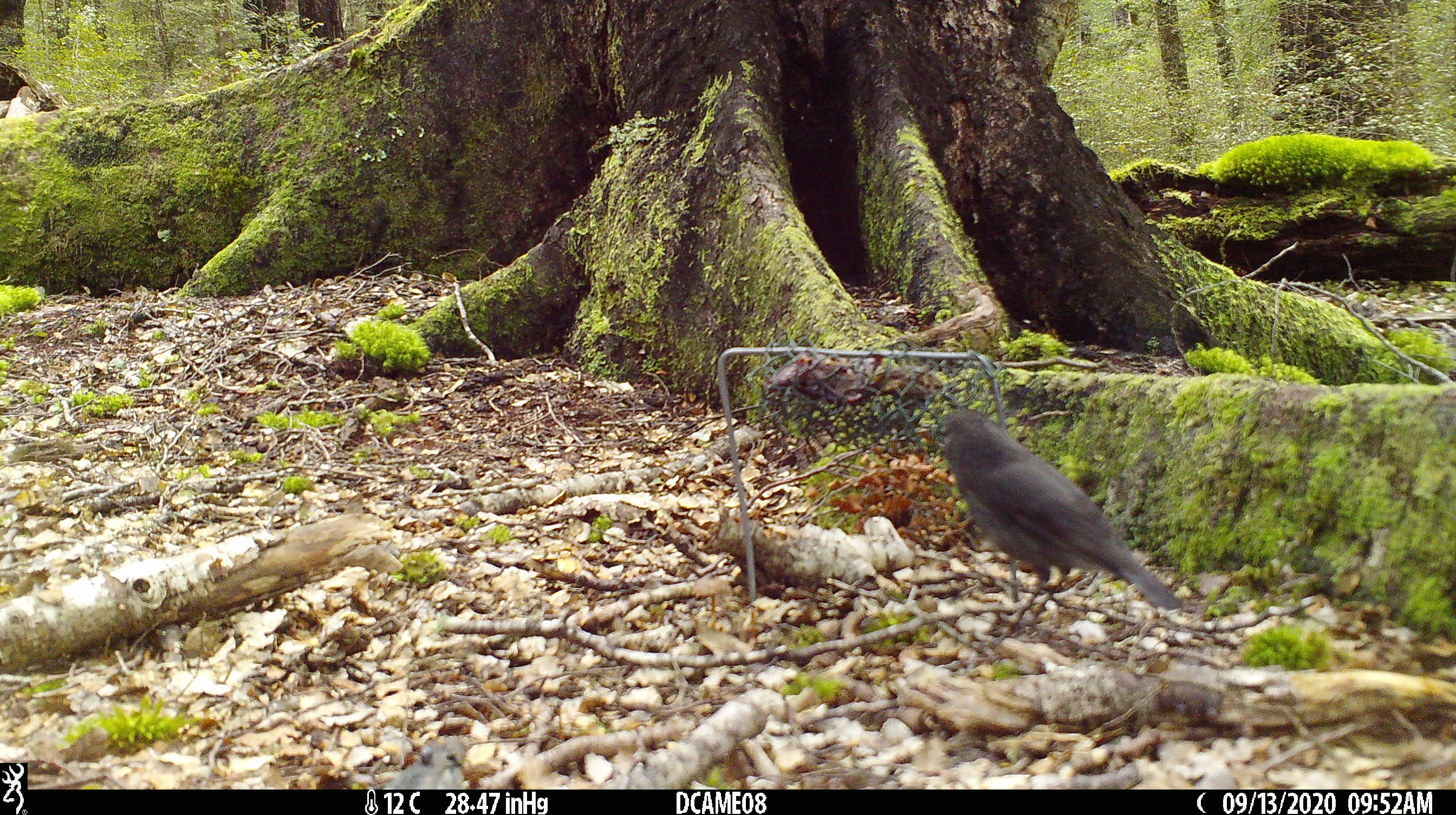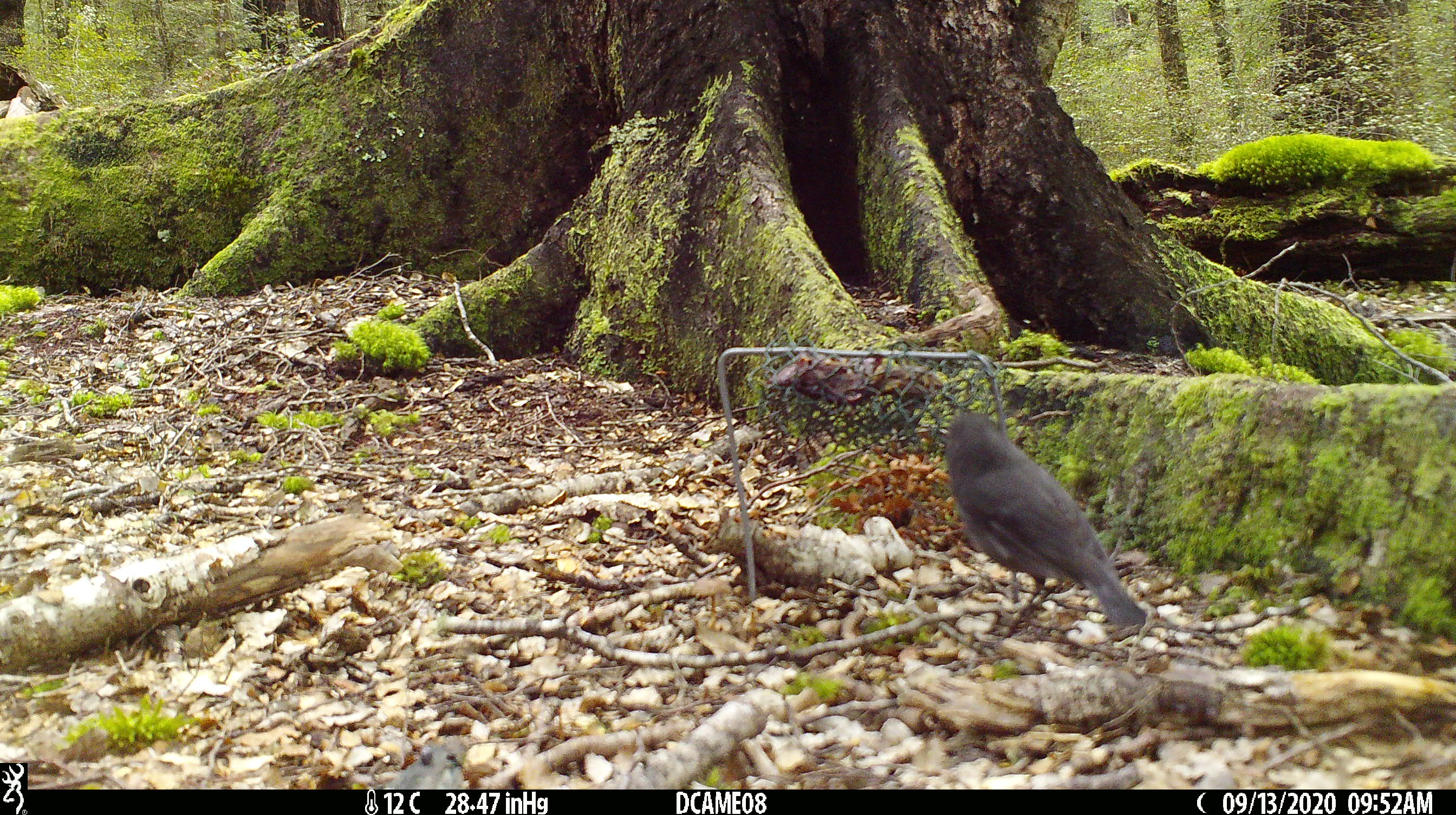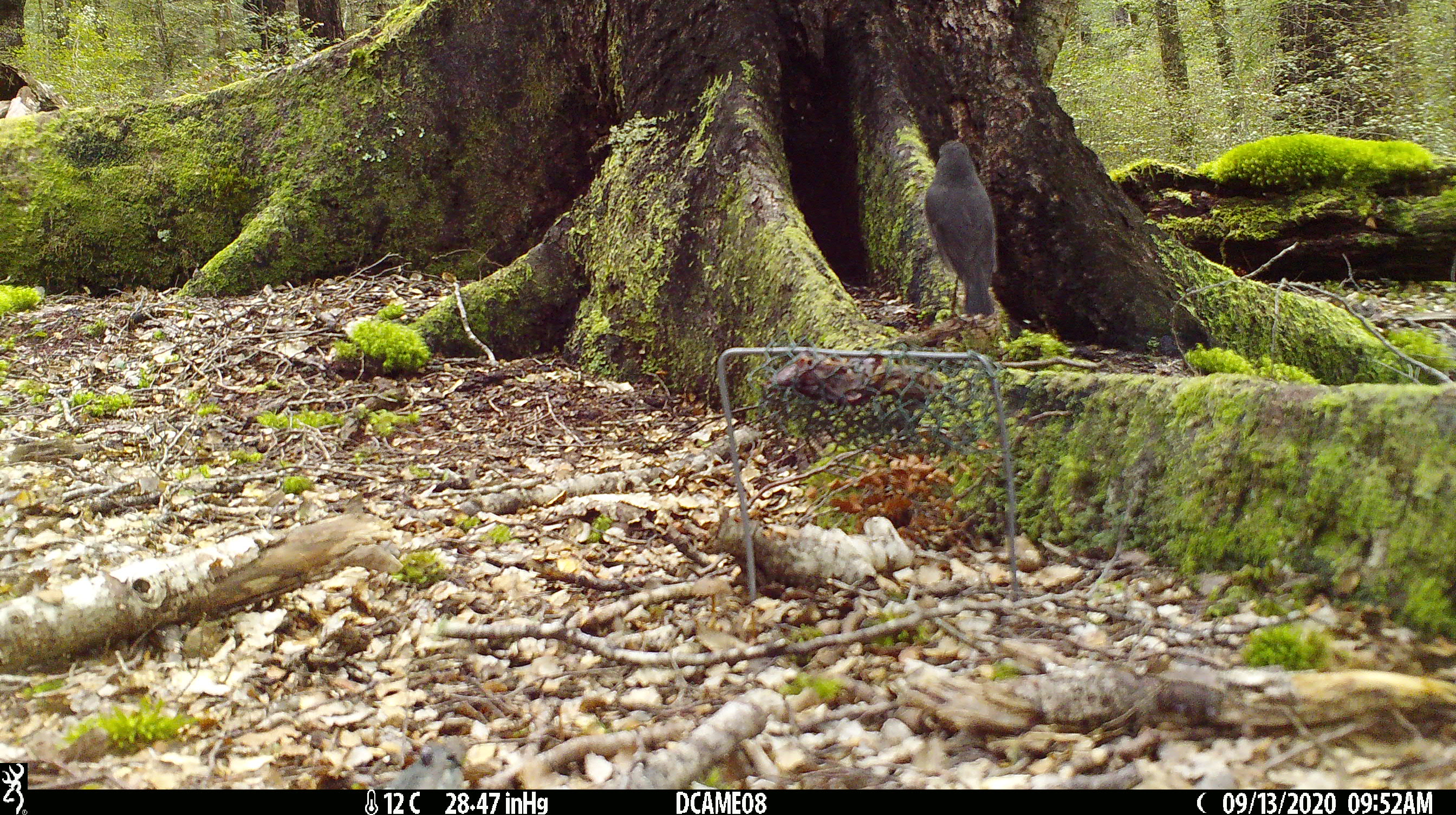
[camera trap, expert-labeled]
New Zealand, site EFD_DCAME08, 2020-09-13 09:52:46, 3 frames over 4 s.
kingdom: Animalia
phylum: Chordata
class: Aves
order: Passeriformes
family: Petroicidae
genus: Petroica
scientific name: Petroica australis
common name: new zealand robin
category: robin